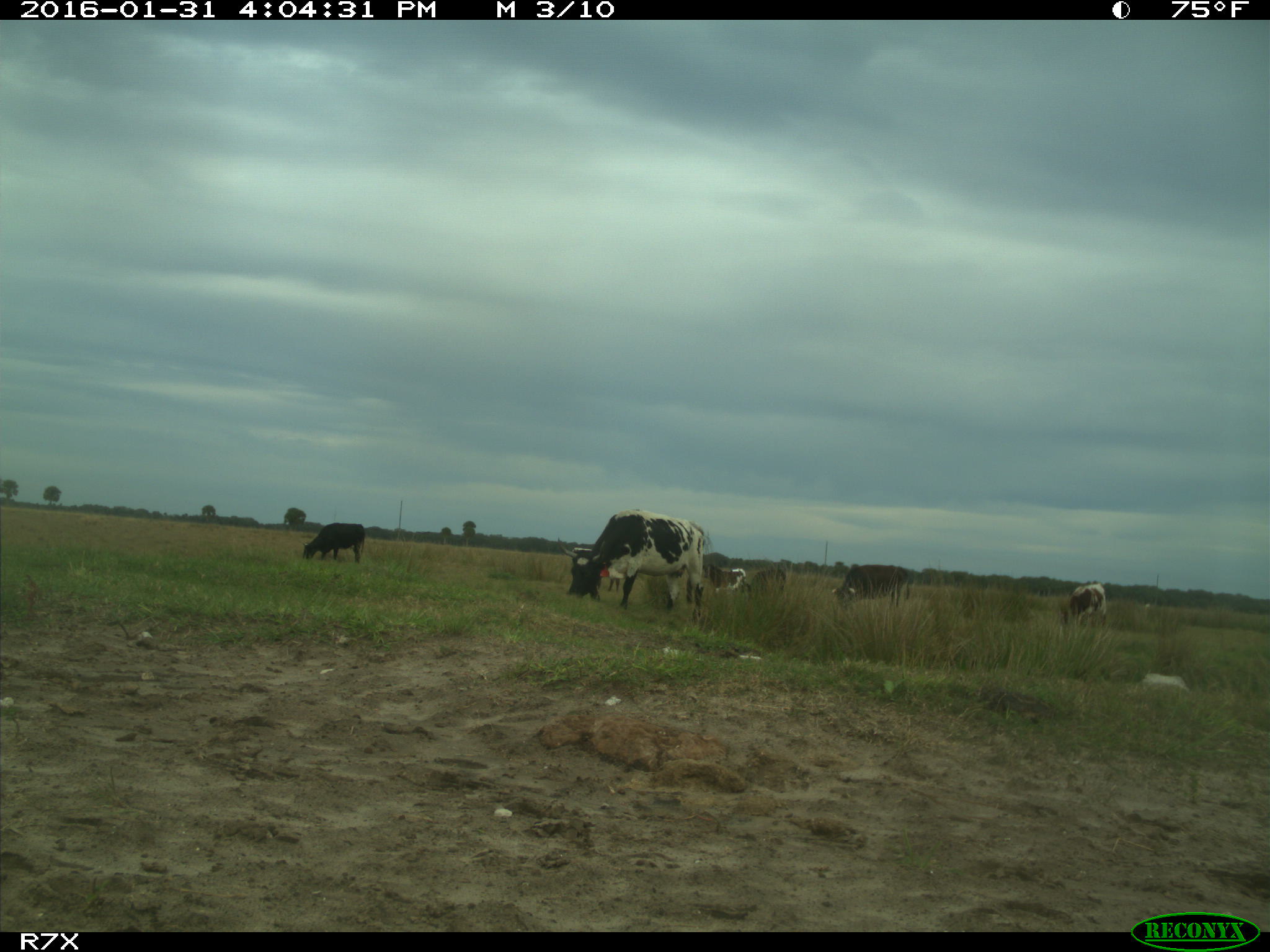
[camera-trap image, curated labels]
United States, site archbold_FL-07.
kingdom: Animalia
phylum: Chordata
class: Mammalia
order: Artiodactyla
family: Bovidae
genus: Bos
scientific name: Bos taurus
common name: domestic cow